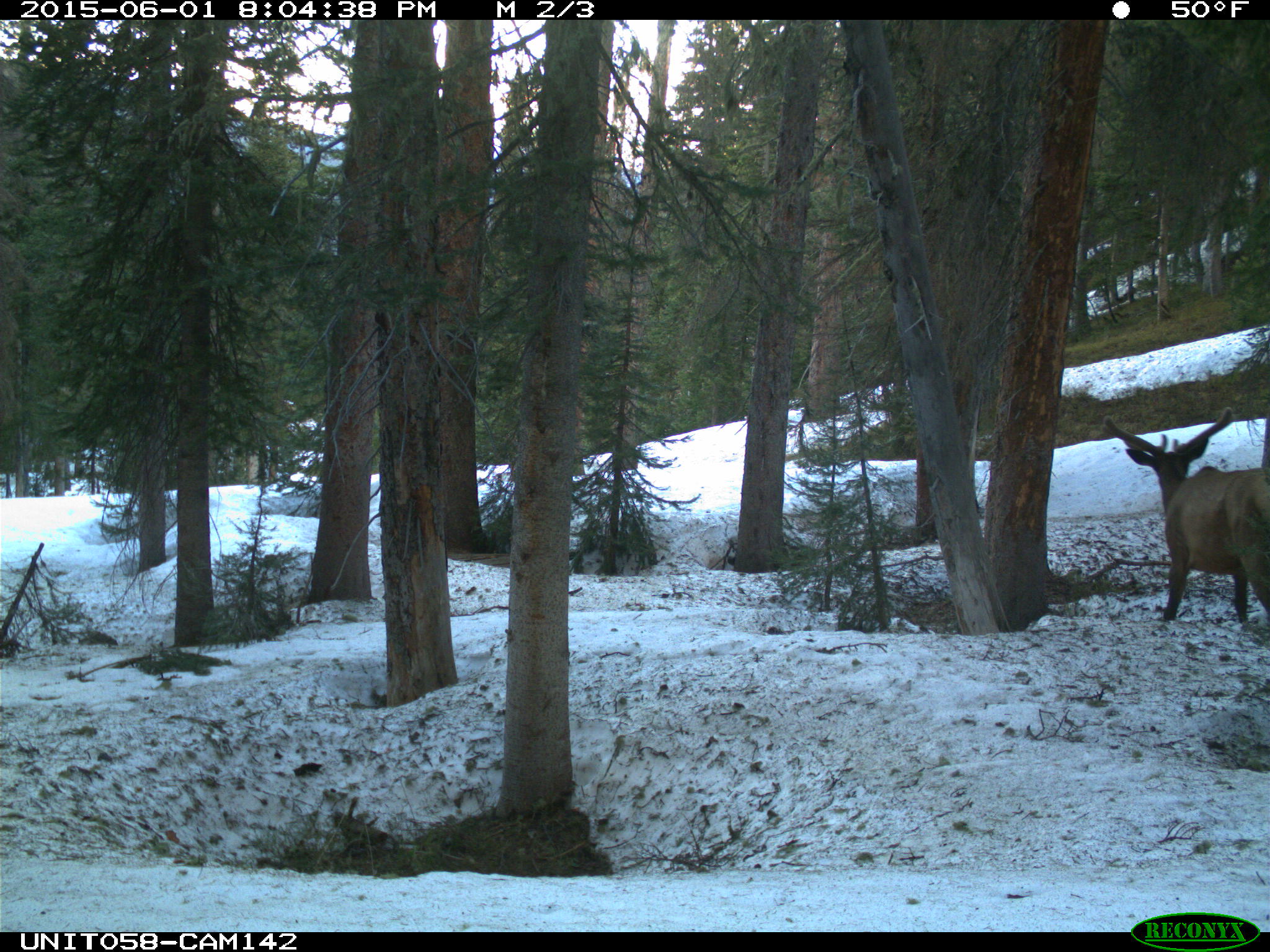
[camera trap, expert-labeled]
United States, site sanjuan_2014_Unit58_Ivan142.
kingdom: Animalia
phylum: Chordata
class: Mammalia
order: Artiodactyla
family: Cervidae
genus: Cervus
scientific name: Cervus elaphus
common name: red deer